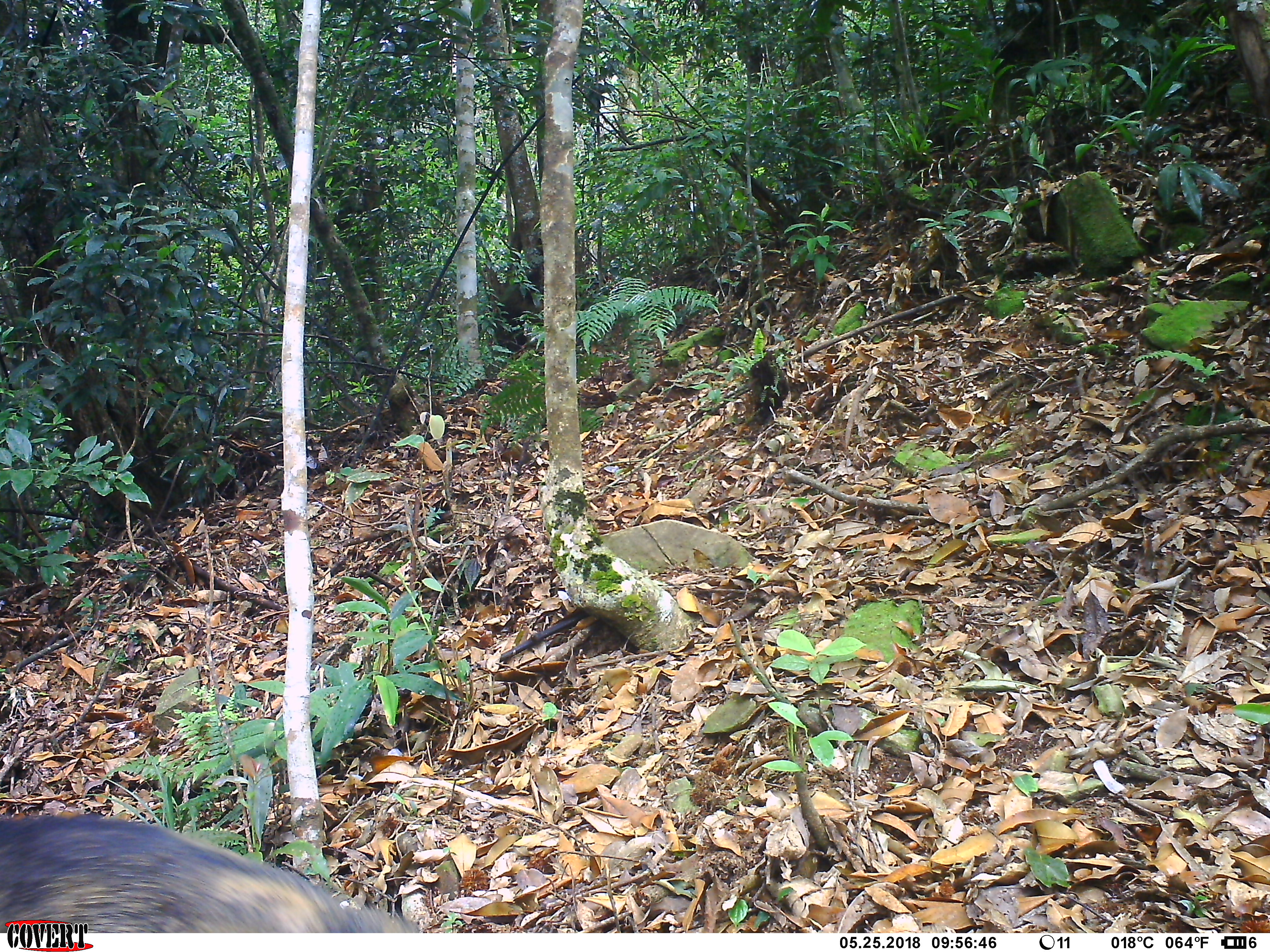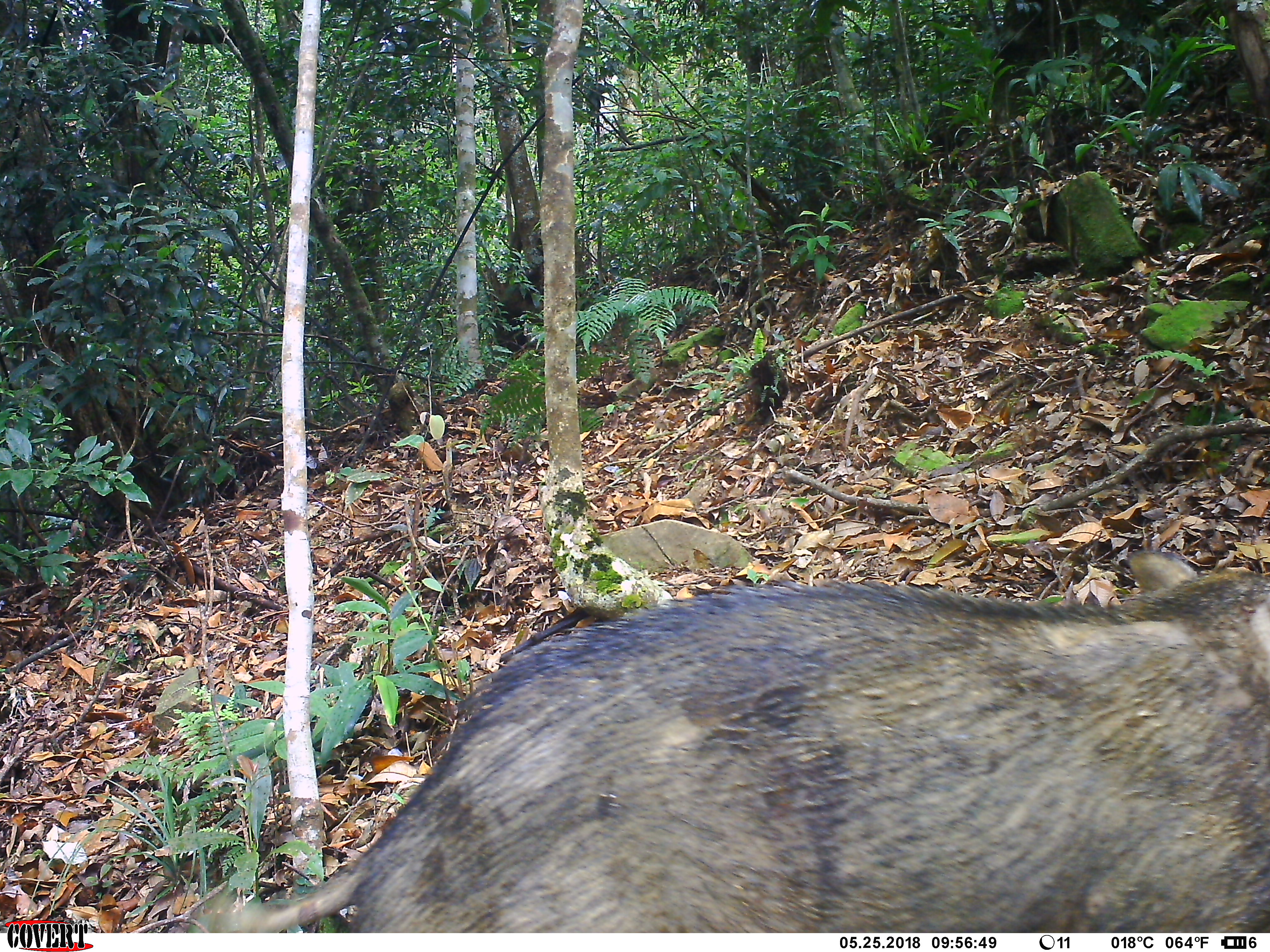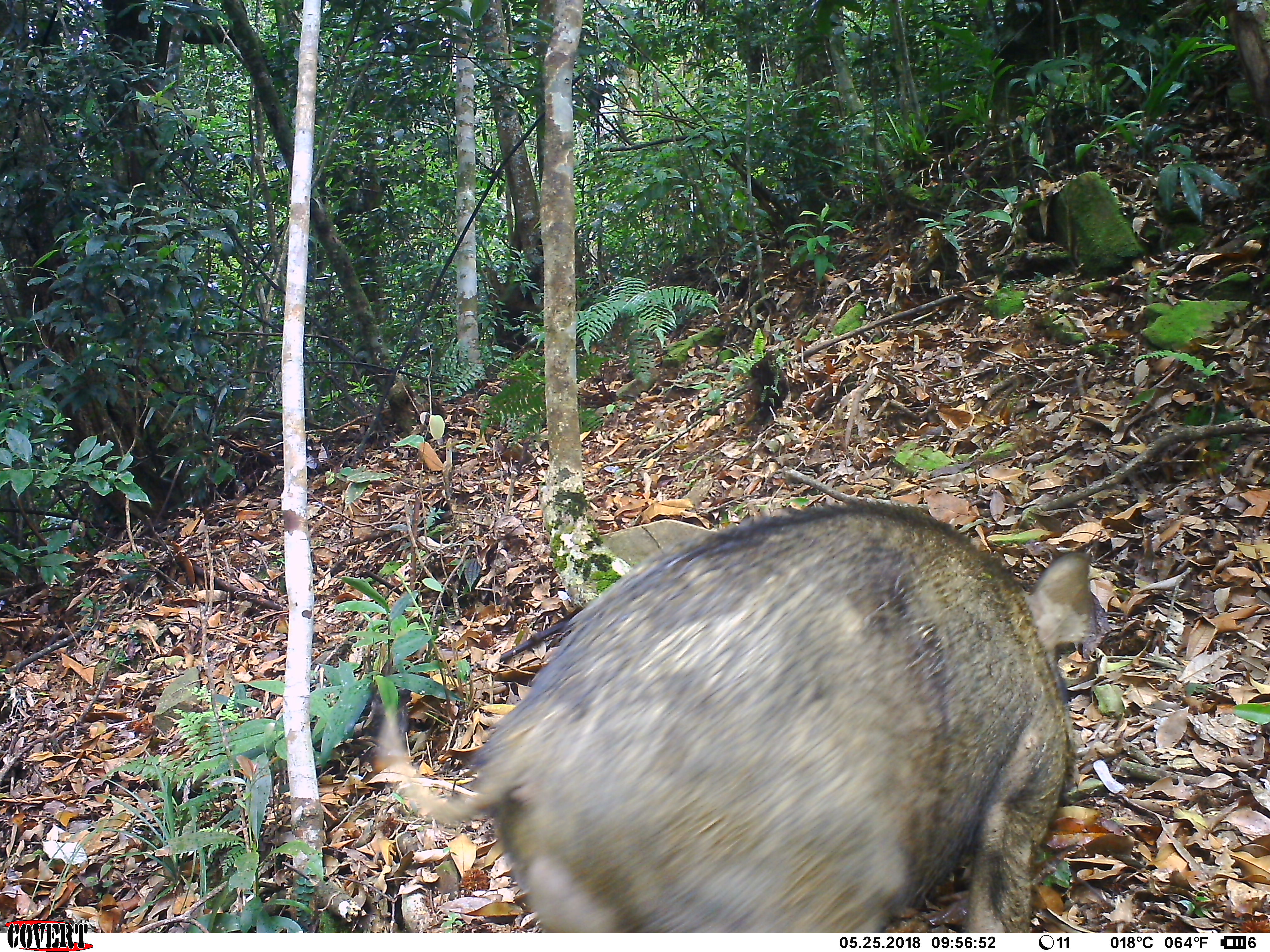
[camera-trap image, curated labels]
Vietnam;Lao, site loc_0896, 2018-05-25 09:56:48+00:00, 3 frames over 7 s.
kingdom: Animalia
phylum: Chordata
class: Mammalia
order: Artiodactyla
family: Suidae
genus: Sus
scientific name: Sus scrofa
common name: eurasian wild pig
Eurasian wild pig (Sus scrofa). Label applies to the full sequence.